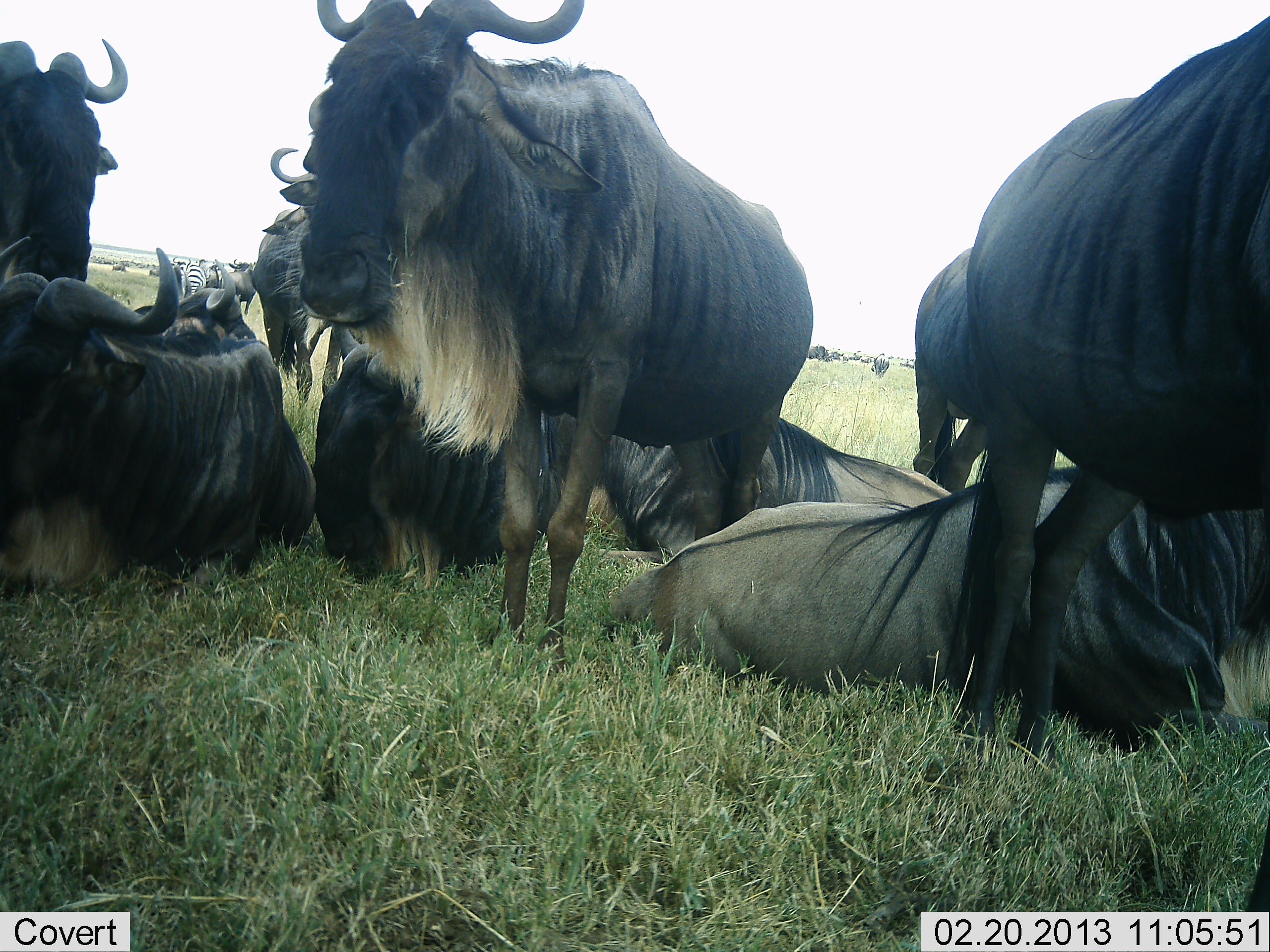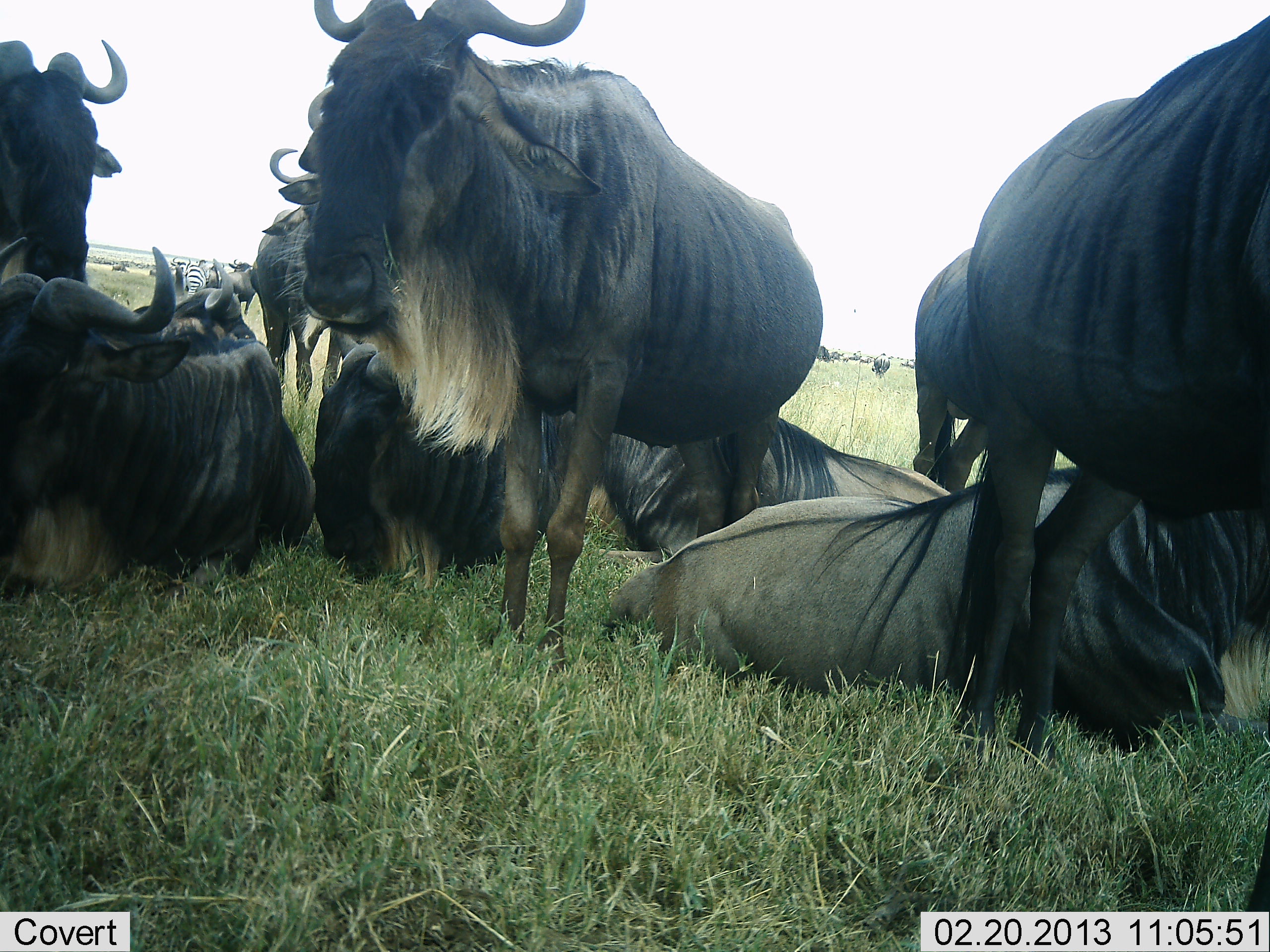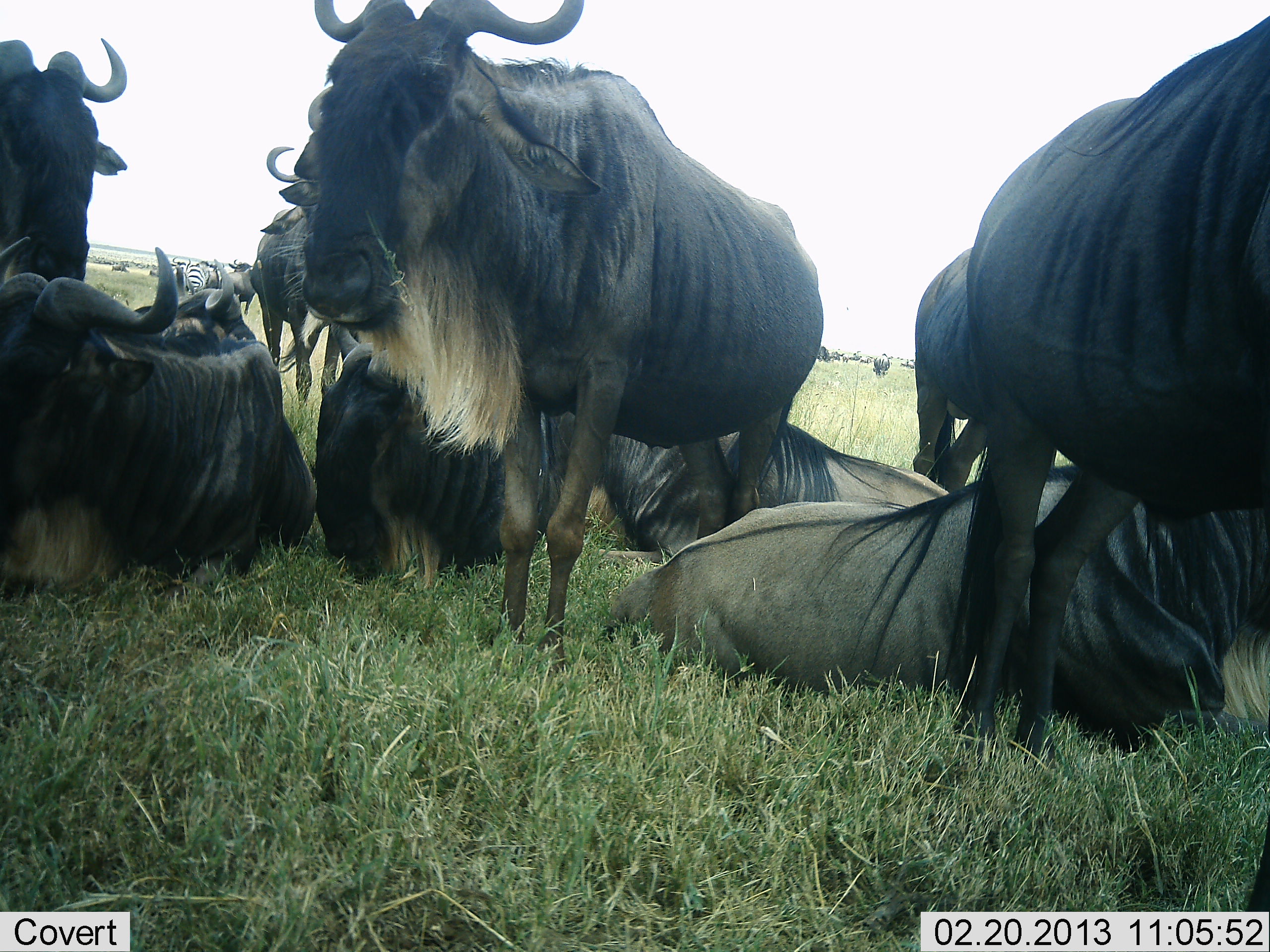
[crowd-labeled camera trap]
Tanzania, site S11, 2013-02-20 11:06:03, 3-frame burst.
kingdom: Animalia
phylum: Chordata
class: Mammalia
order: Artiodactyla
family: Bovidae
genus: Connochaetes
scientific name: Connochaetes taurinus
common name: blue wildebeest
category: wildebeest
Wildebeest (blue wildebeest) (Connochaetes taurinus), count 10. Behavior (volunteer vote fractions): standing 68%, resting 98%, moving 8%, interacting 8%. Young present (vote fraction): 0%. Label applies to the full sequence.